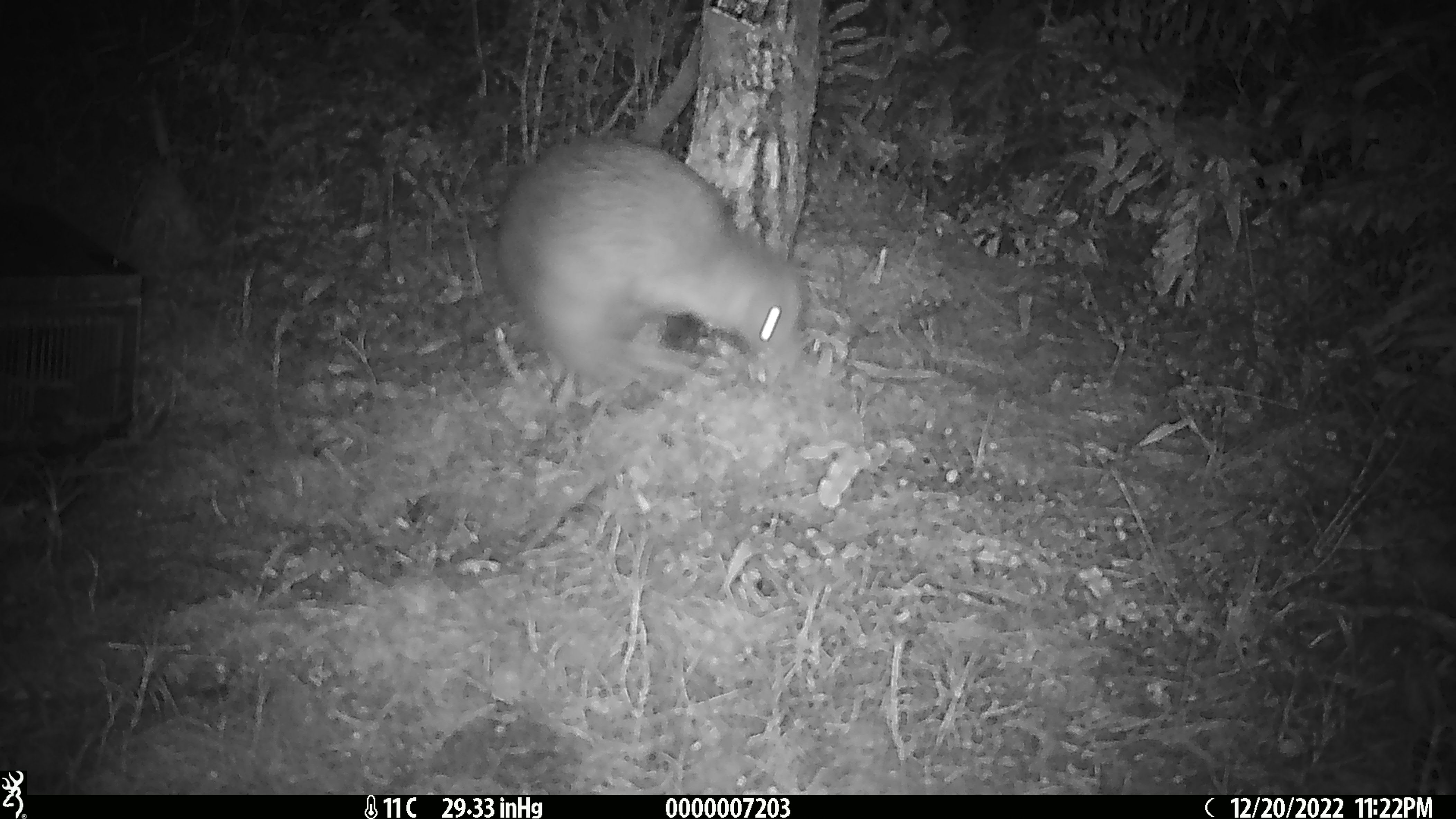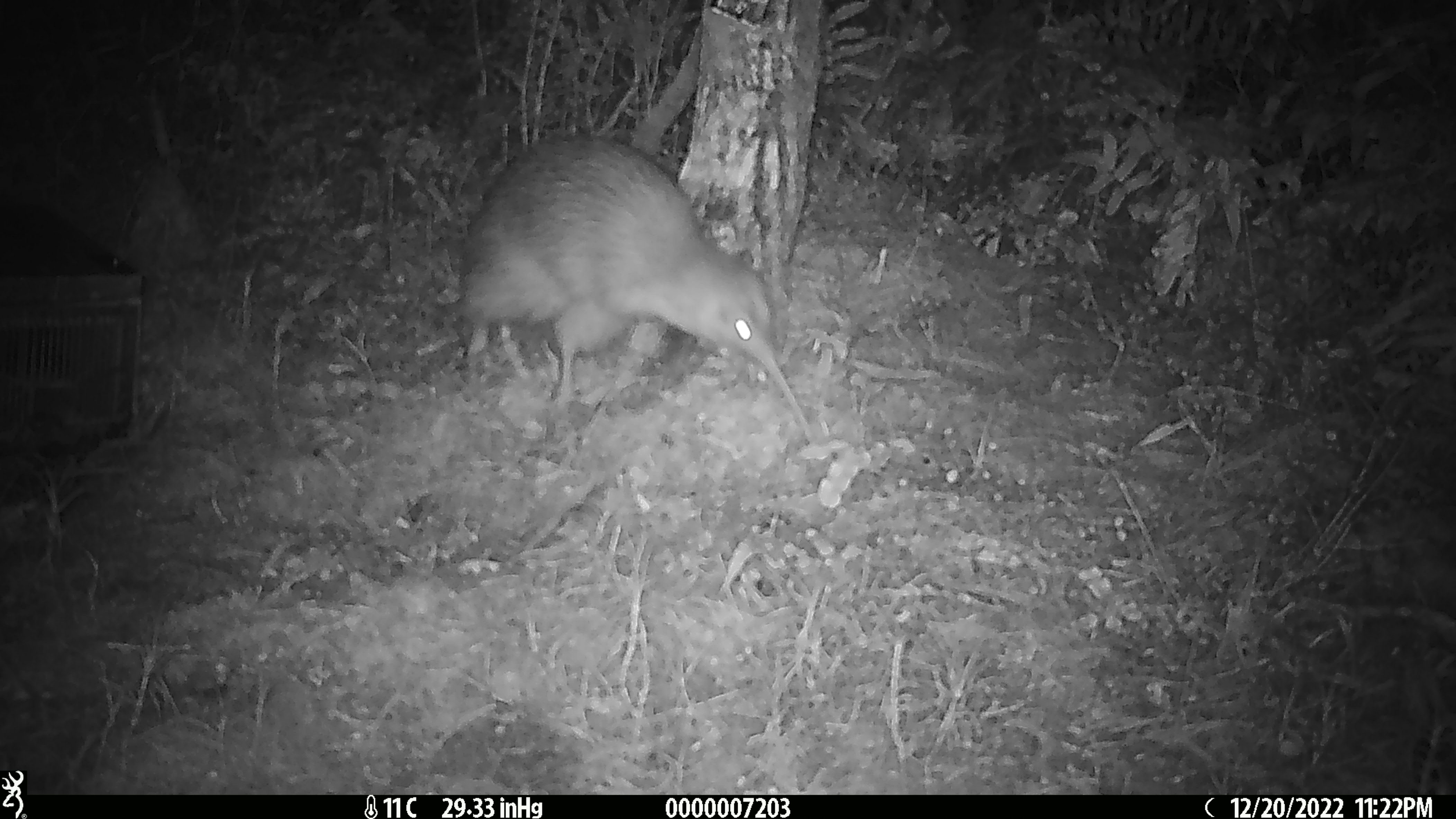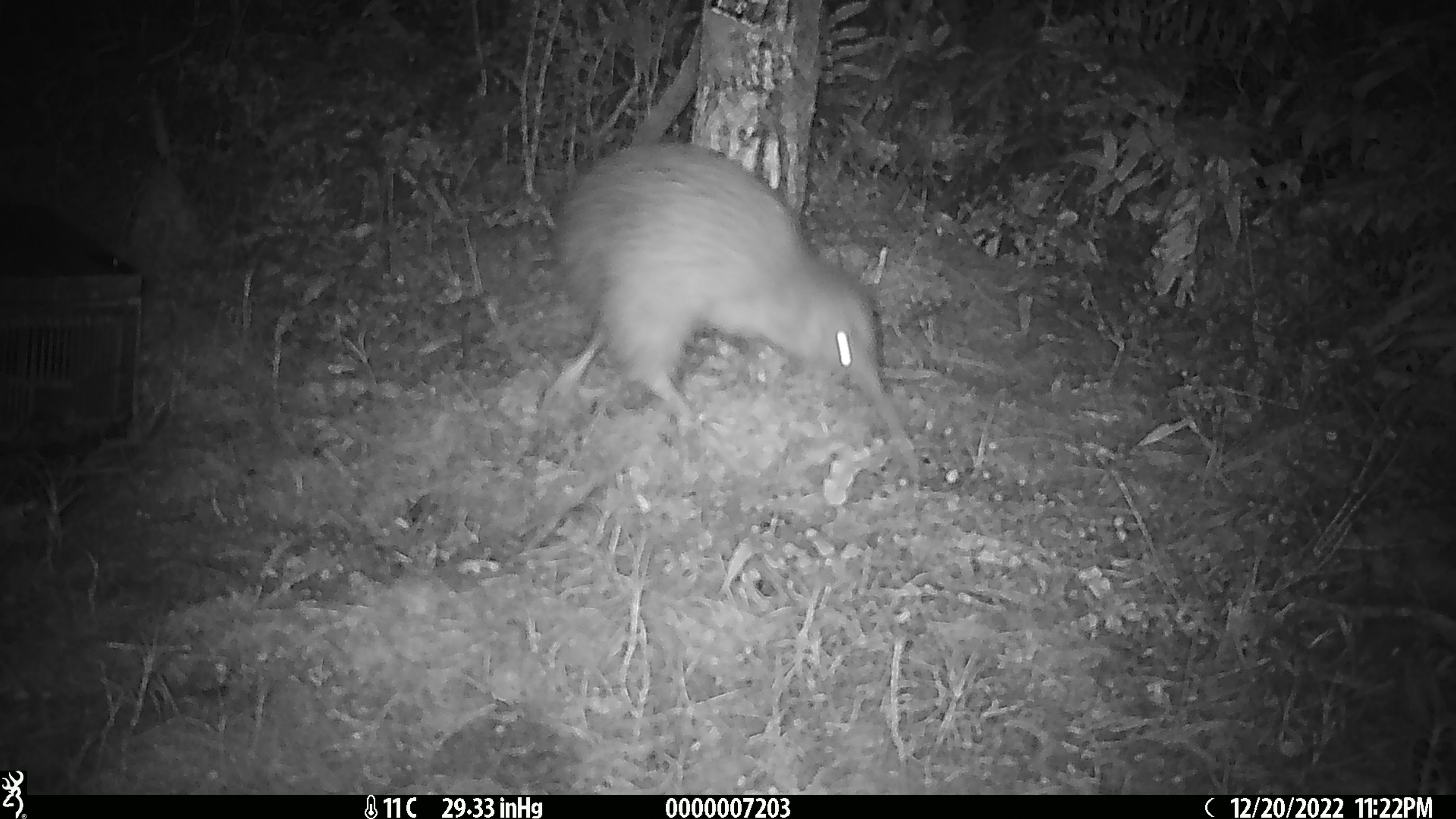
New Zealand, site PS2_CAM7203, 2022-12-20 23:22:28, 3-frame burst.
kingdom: Animalia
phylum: Chordata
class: Aves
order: Apterygiformes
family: Apterygidae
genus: Apteryx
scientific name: Apteryx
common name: kiwi